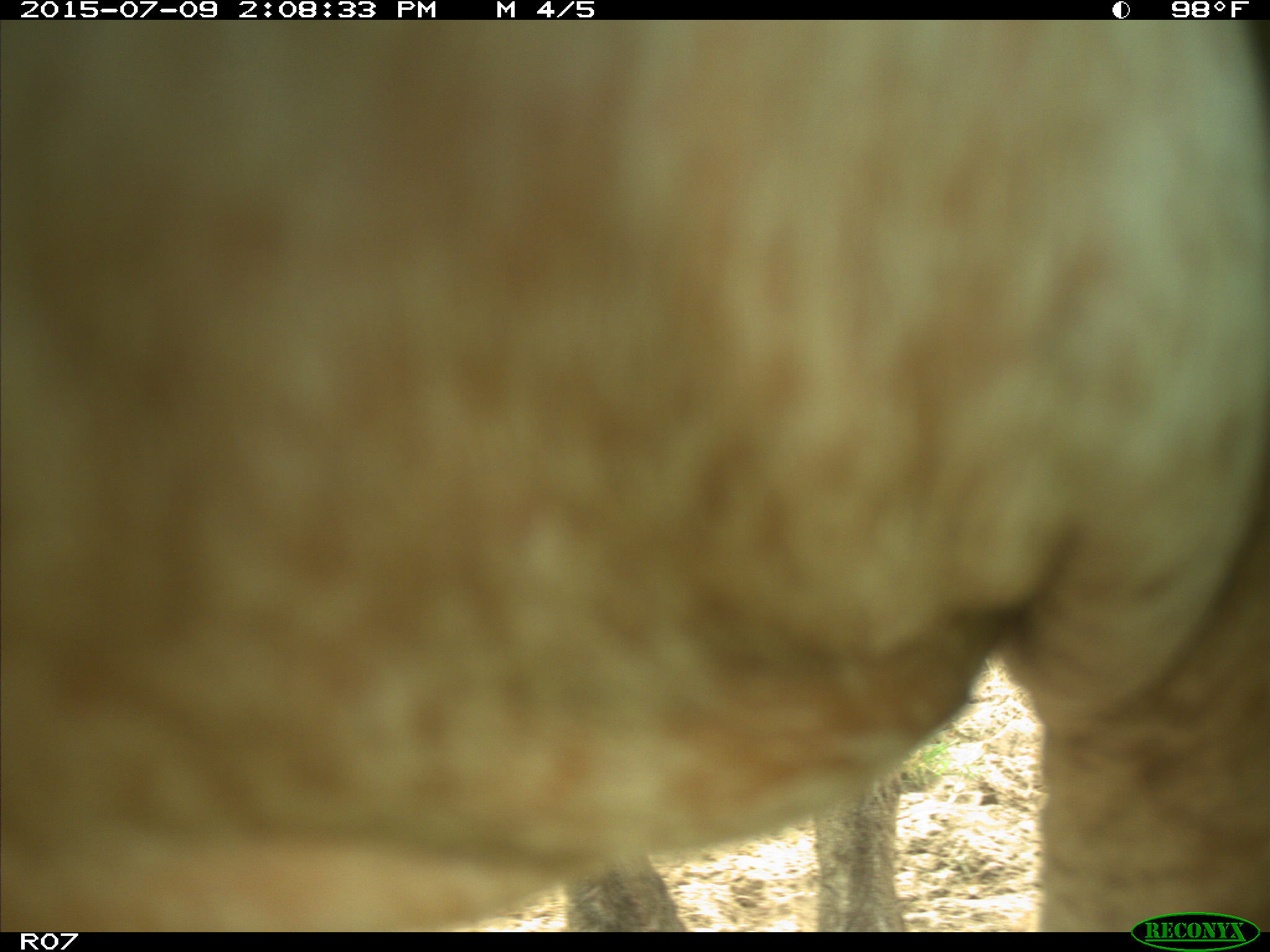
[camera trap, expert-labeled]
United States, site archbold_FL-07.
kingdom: Animalia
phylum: Chordata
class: Mammalia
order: Artiodactyla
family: Bovidae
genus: Bos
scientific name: Bos taurus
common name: domestic cow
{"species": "Bos taurus (domestic cow)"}